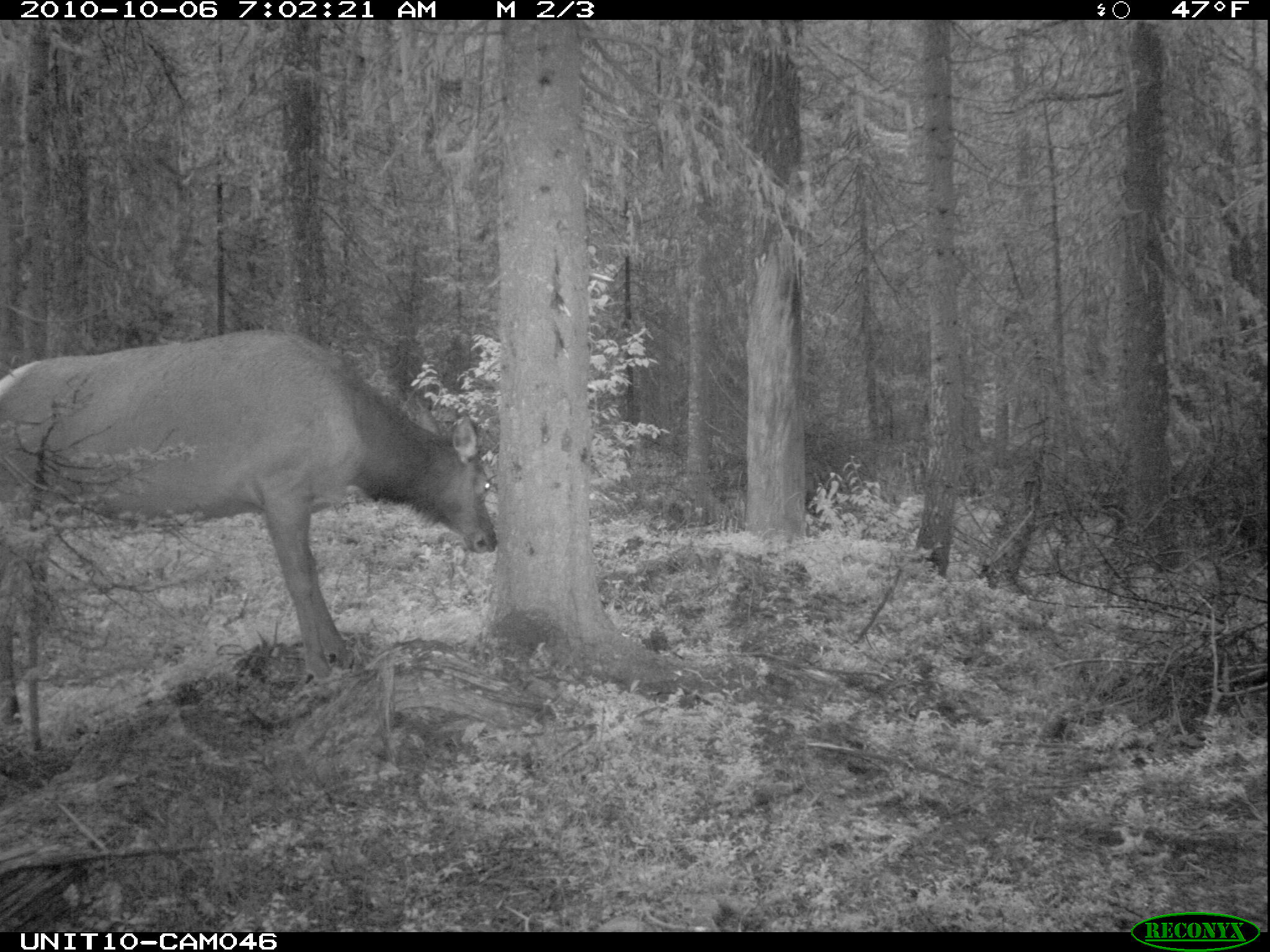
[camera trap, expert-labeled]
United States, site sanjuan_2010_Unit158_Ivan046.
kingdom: Animalia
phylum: Chordata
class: Mammalia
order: Artiodactyla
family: Cervidae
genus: Cervus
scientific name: Cervus elaphus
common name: red deer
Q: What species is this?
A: Cervus elaphus (red deer).